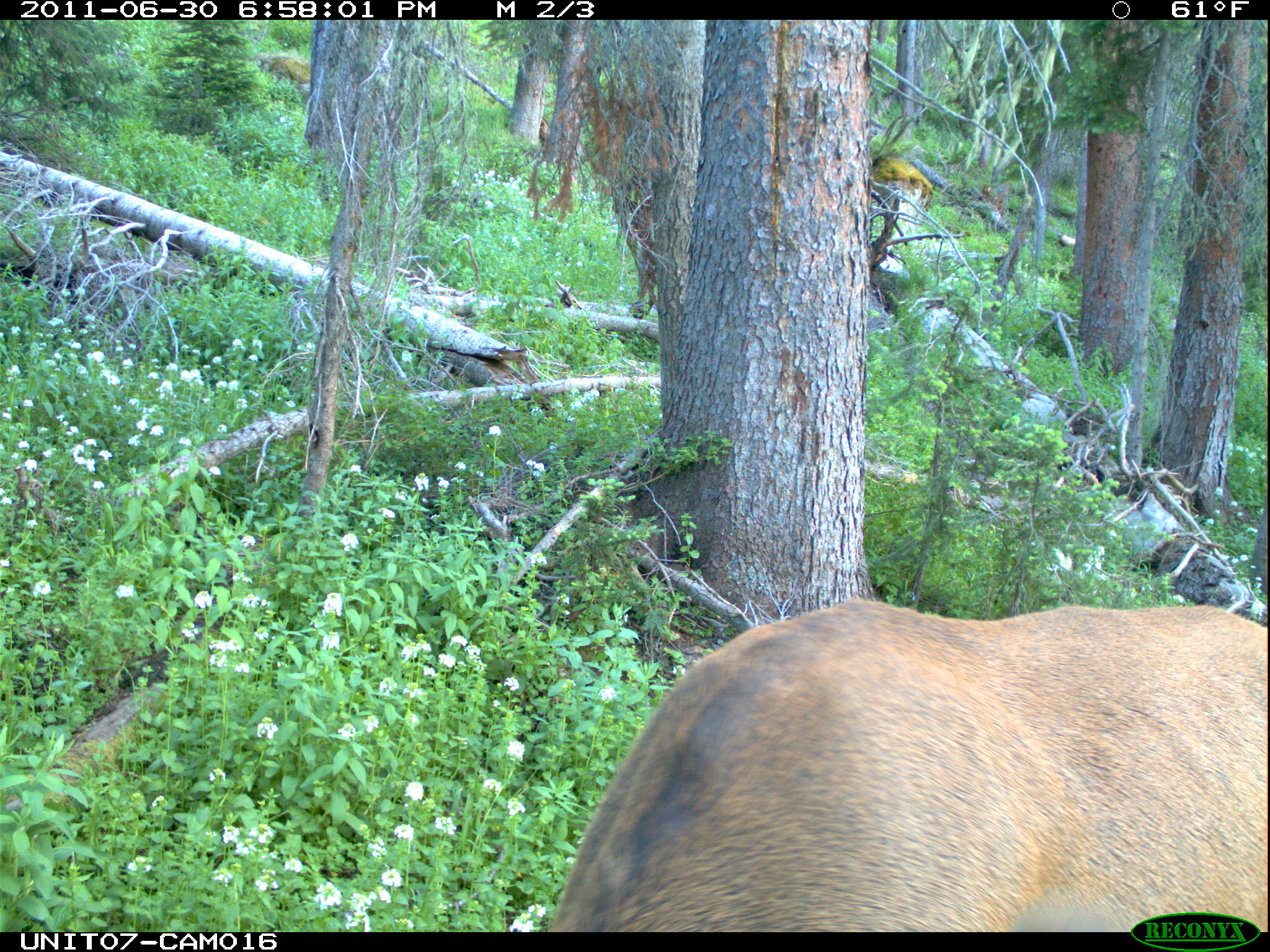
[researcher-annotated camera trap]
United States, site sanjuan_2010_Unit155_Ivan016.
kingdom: Animalia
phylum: Chordata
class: Mammalia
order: Artiodactyla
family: Cervidae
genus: Cervus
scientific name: Cervus elaphus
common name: red deer